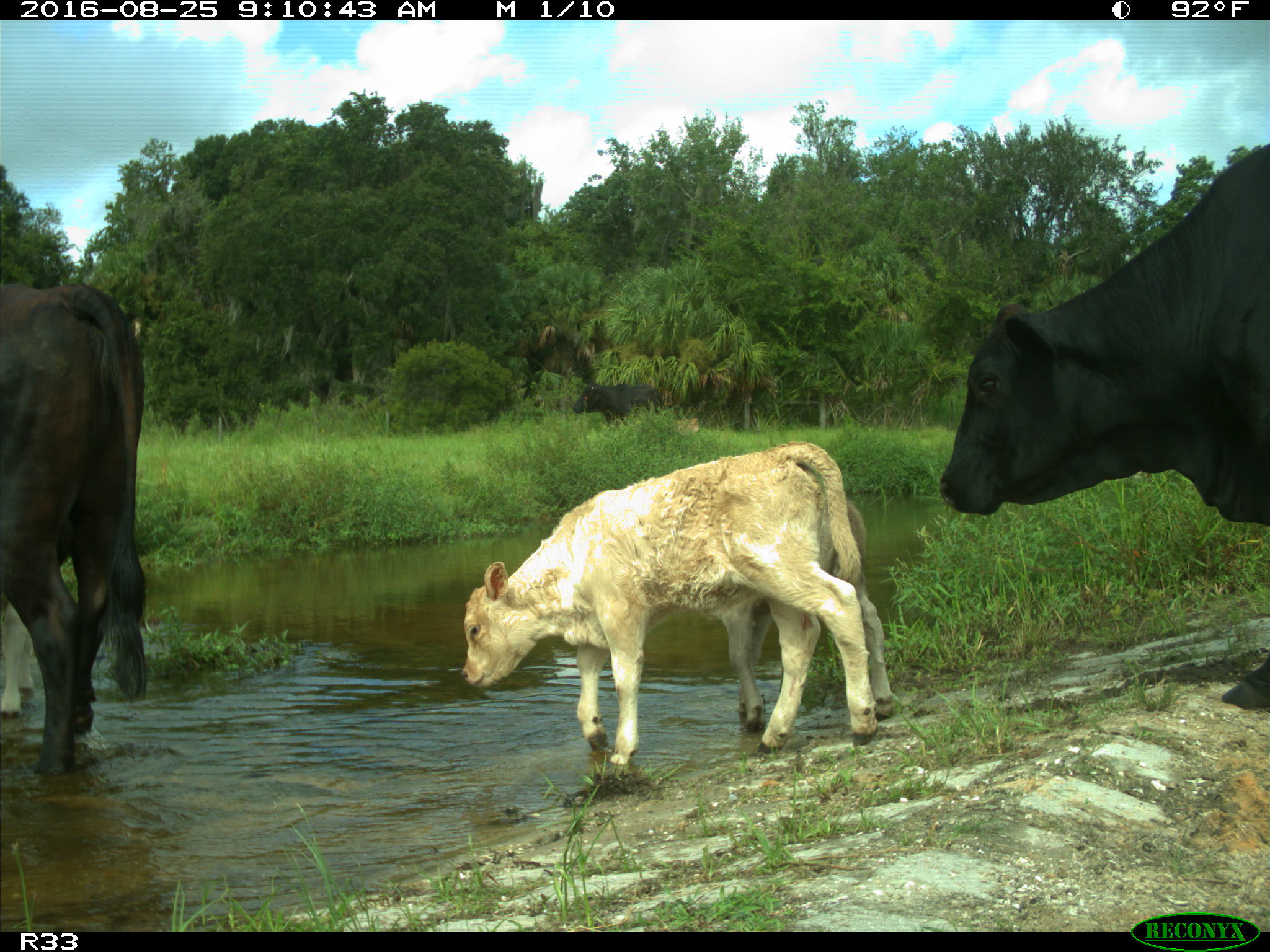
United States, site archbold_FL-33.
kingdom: Animalia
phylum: Chordata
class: Mammalia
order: Artiodactyla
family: Bovidae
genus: Bos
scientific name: Bos taurus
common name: domestic cow